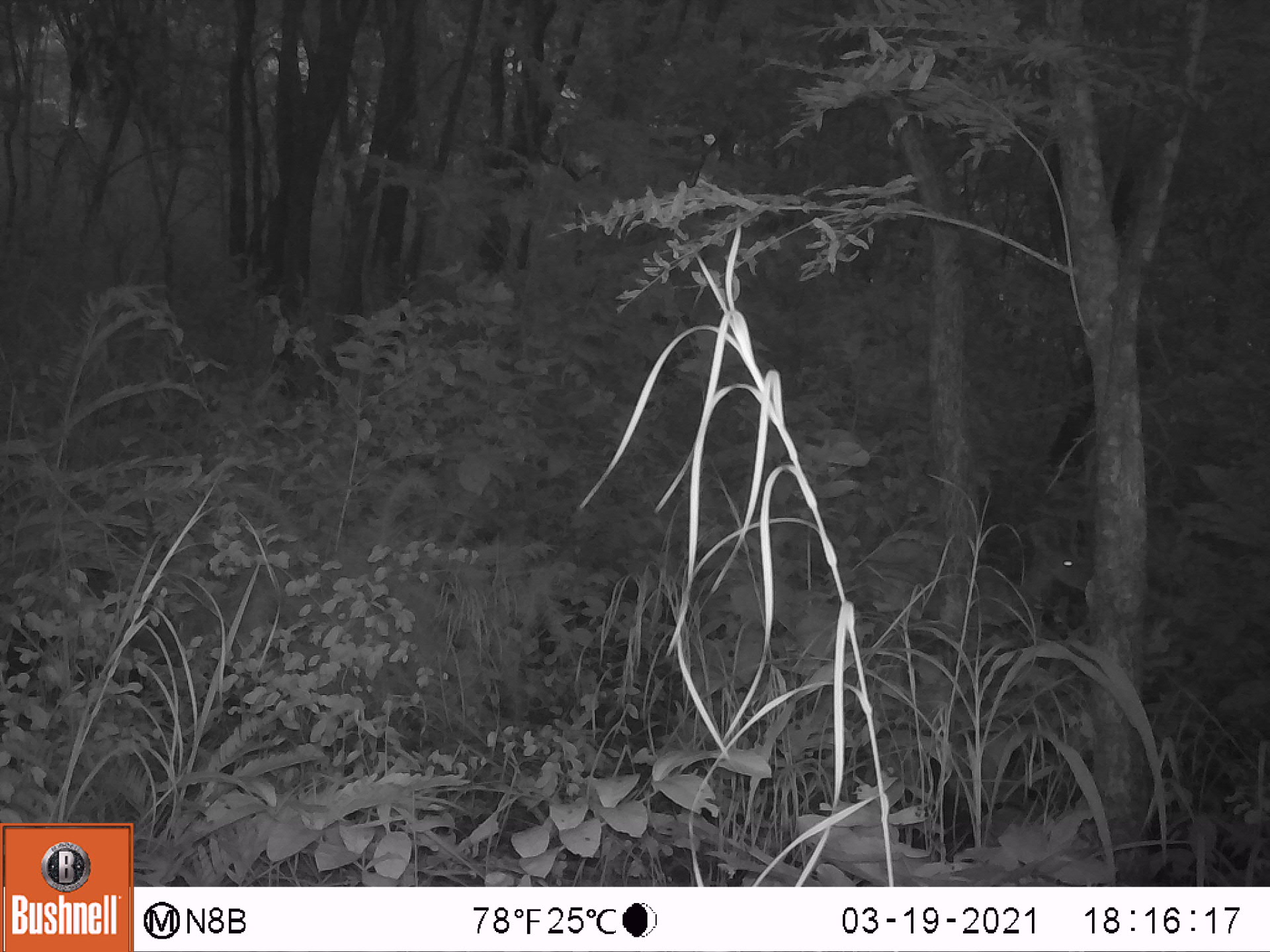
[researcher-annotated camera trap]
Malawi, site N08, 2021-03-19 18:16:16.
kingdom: Animalia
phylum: Chordata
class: Mammalia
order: Artiodactyla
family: Bovidae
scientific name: Antilopinae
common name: small antelope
Small antelope (Antilopinae), count 1.